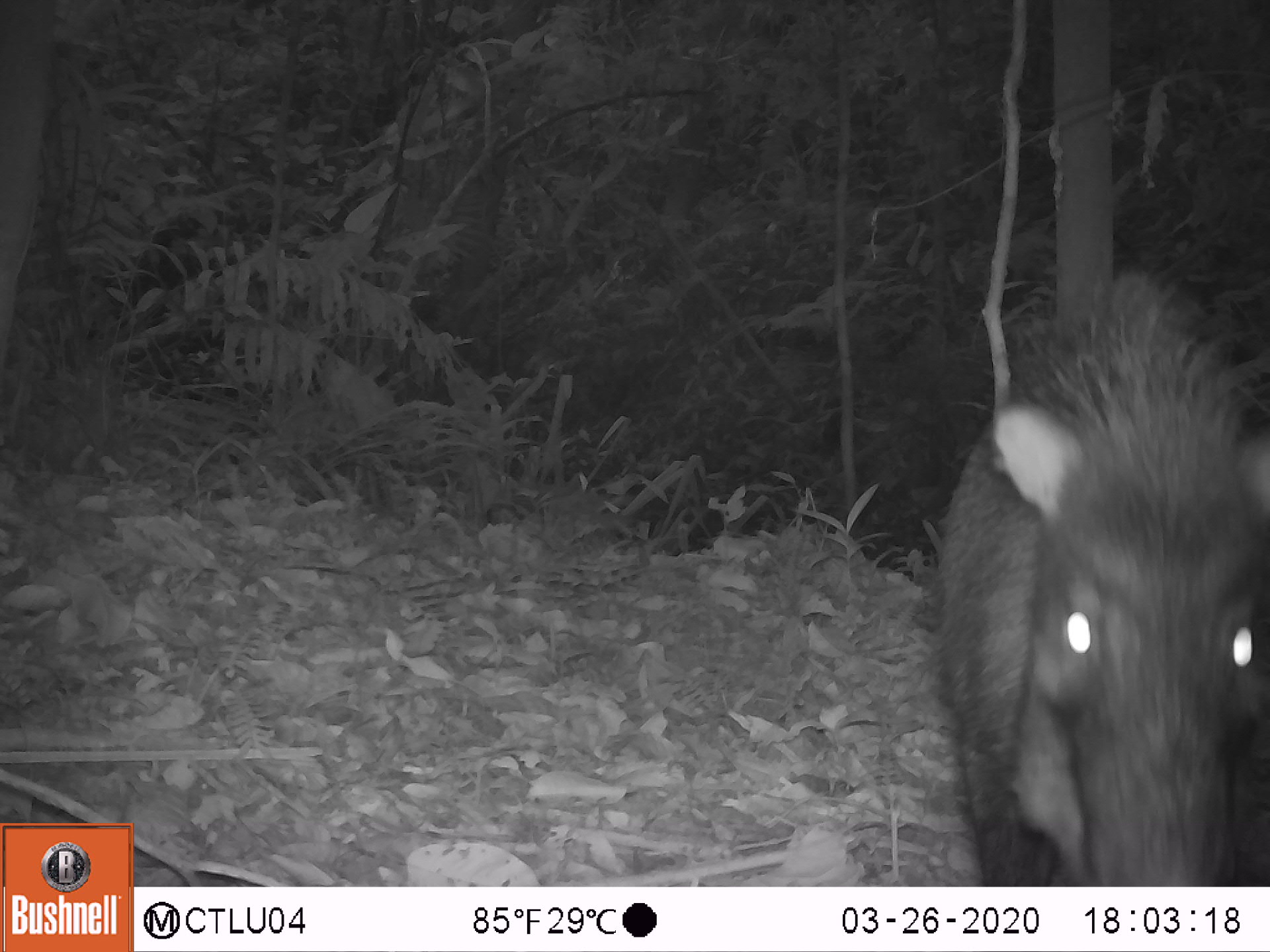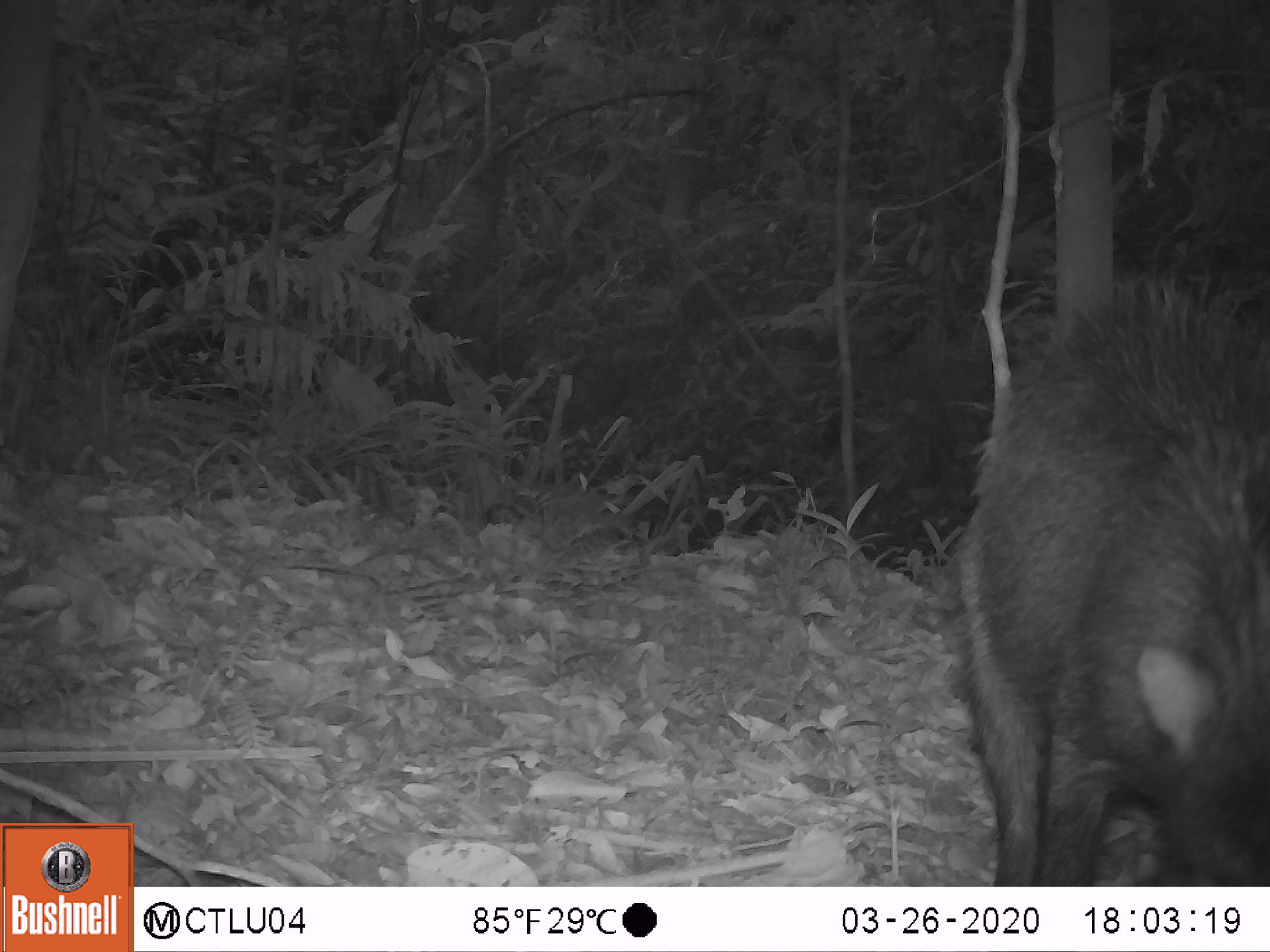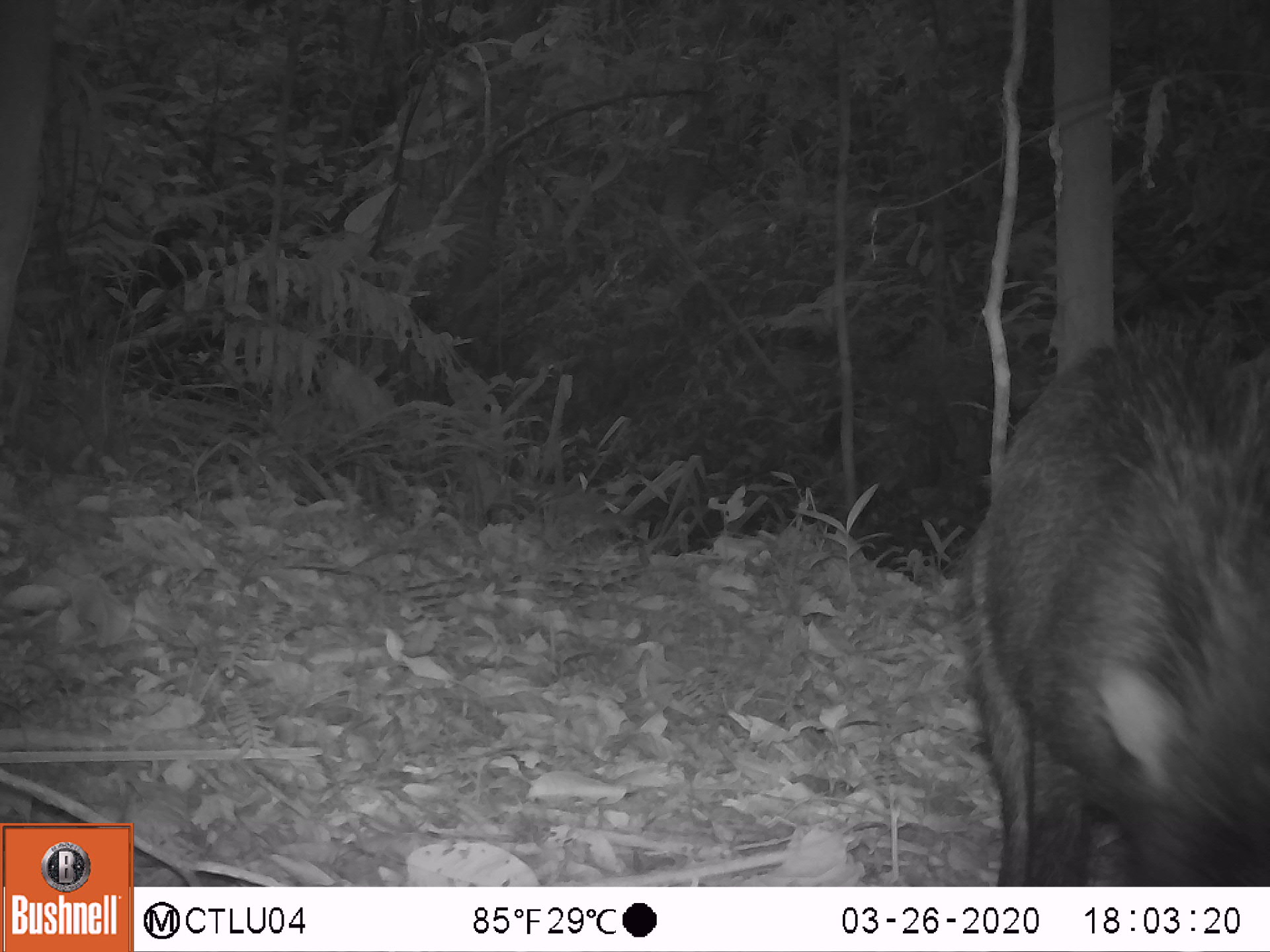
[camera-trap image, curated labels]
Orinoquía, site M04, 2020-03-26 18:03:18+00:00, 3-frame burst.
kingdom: Animalia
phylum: Chordata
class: Mammalia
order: Artiodactyla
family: Tayassuidae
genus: Tayassu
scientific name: Tayassu pecari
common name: white-lipped peccary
White-lipped peccary (Tayassu pecari).